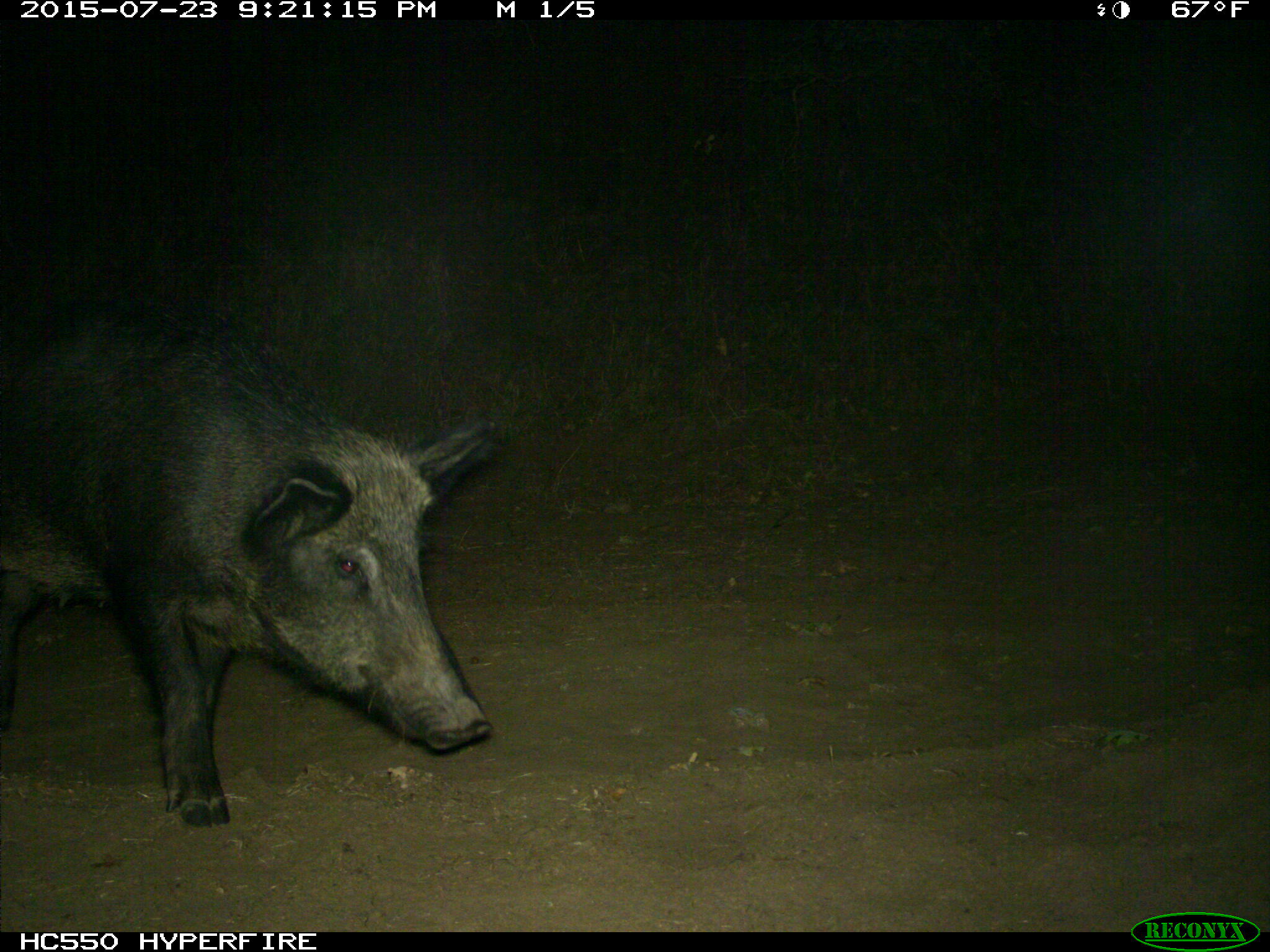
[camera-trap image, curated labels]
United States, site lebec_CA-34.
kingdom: Animalia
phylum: Chordata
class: Mammalia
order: Artiodactyla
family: Suidae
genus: Sus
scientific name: Sus scrofa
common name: wild boar